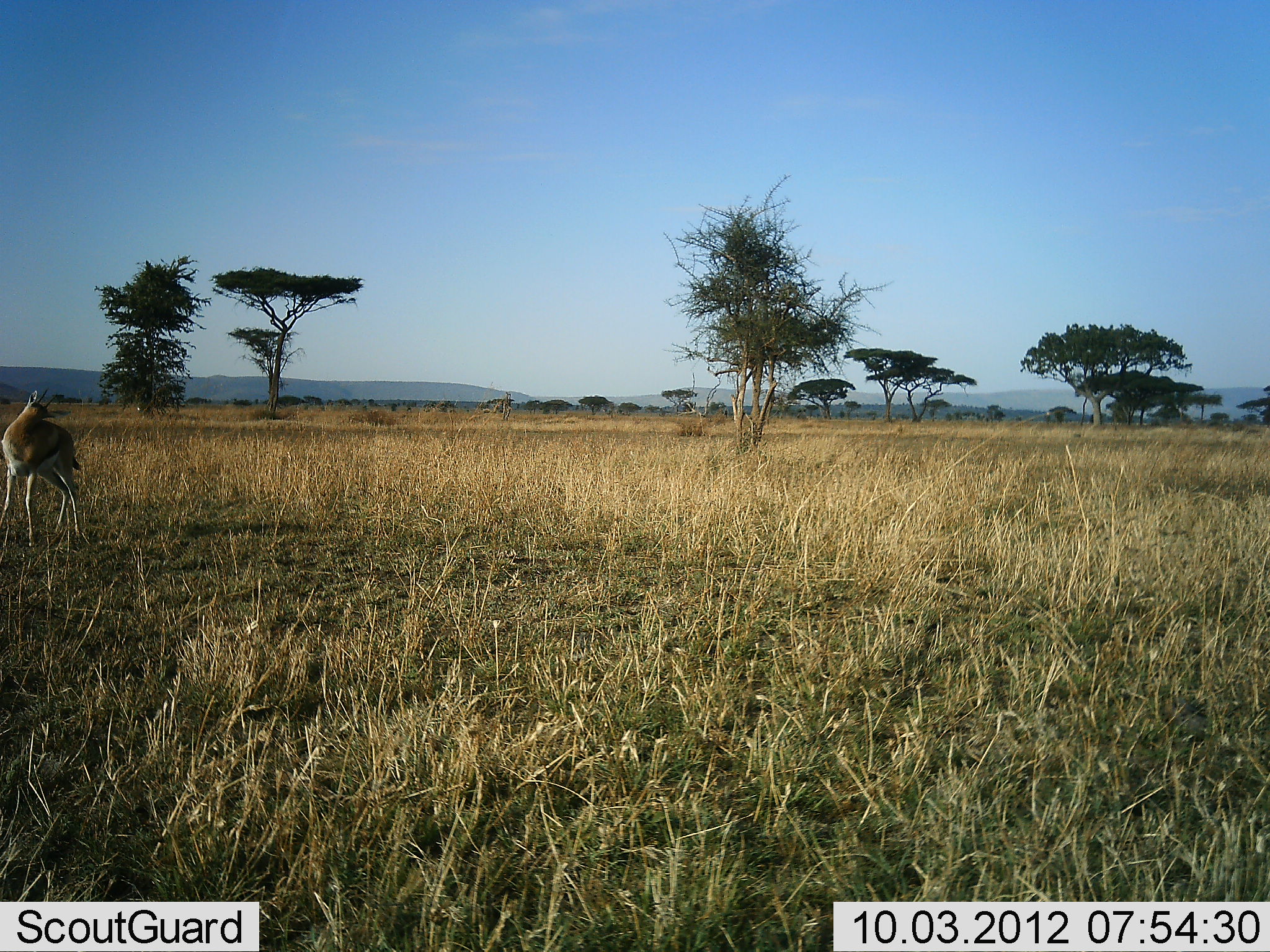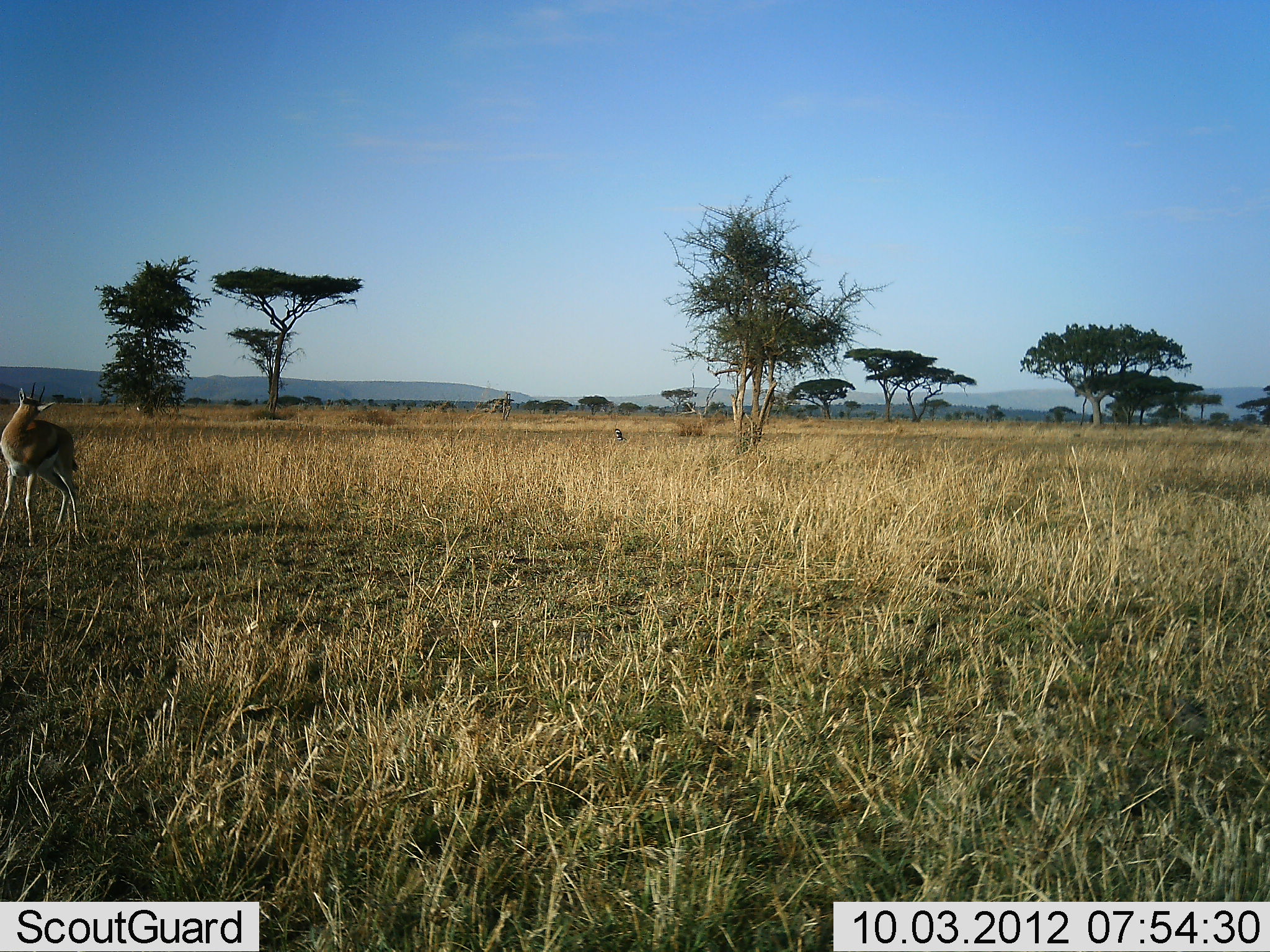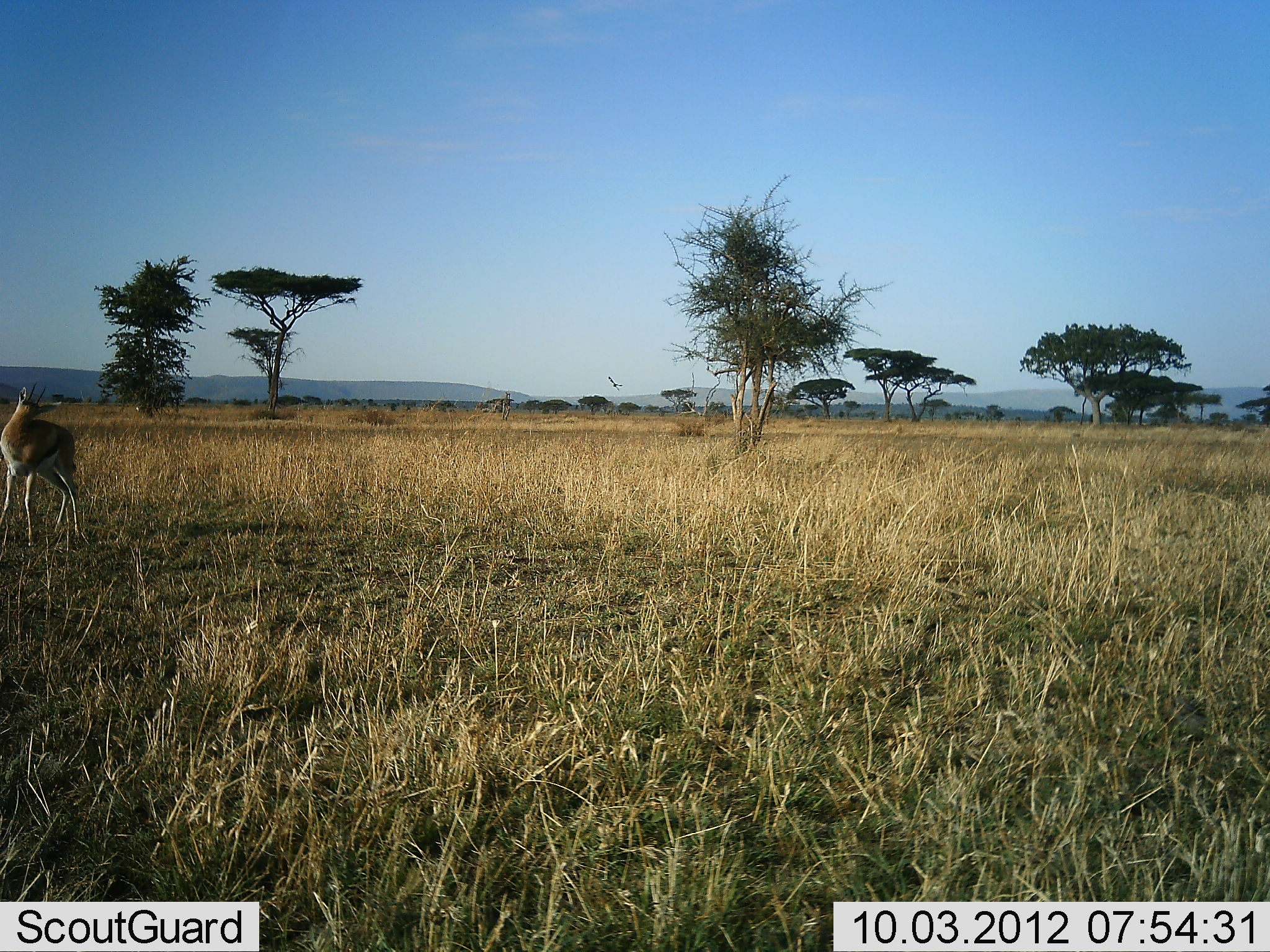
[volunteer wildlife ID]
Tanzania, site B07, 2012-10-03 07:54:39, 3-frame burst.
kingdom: Animalia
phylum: Chordata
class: Mammalia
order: Artiodactyla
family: Bovidae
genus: Eudorcas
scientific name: Eudorcas thomsonii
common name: thomson's gazelle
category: gazellethomsons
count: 1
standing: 100%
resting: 0%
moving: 0%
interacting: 0%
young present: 0%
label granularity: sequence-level